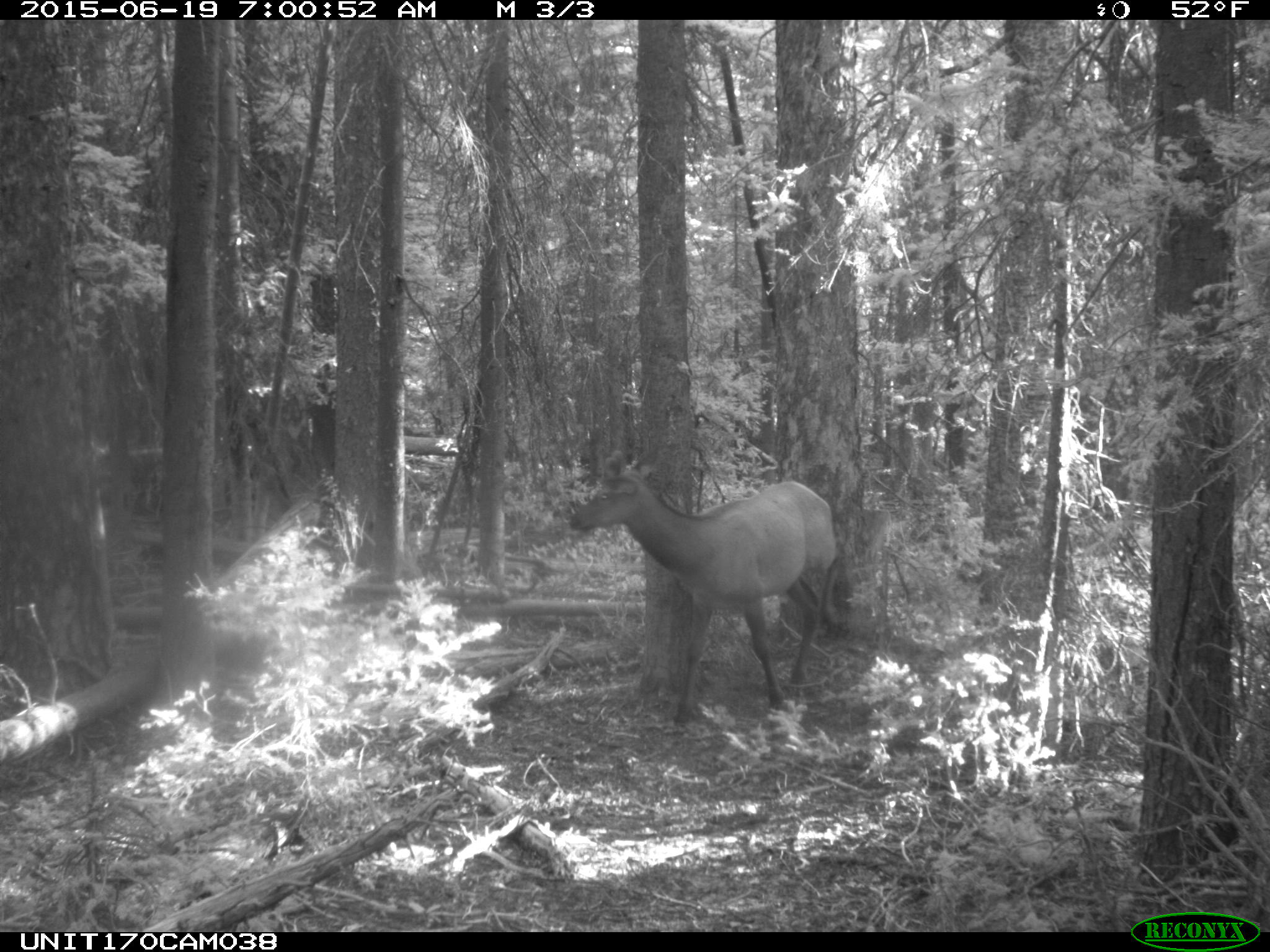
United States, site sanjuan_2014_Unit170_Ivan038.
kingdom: Animalia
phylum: Chordata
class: Mammalia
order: Artiodactyla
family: Cervidae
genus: Cervus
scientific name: Cervus elaphus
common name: red deer